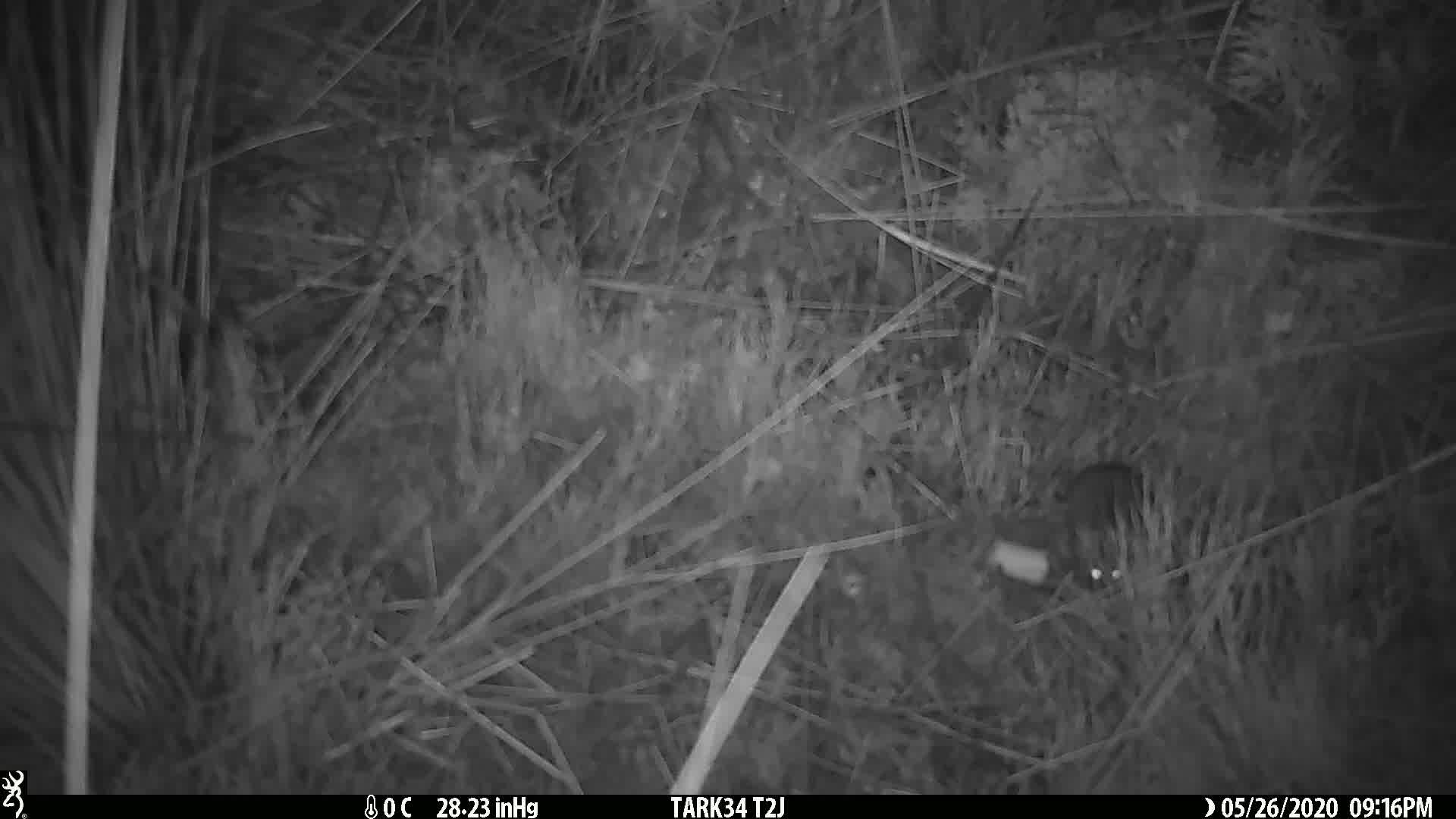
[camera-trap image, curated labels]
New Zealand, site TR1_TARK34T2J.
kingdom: Animalia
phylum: Chordata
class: Mammalia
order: Rodentia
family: Muridae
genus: Mus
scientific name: Mus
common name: mouse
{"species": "mouse (Mus)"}